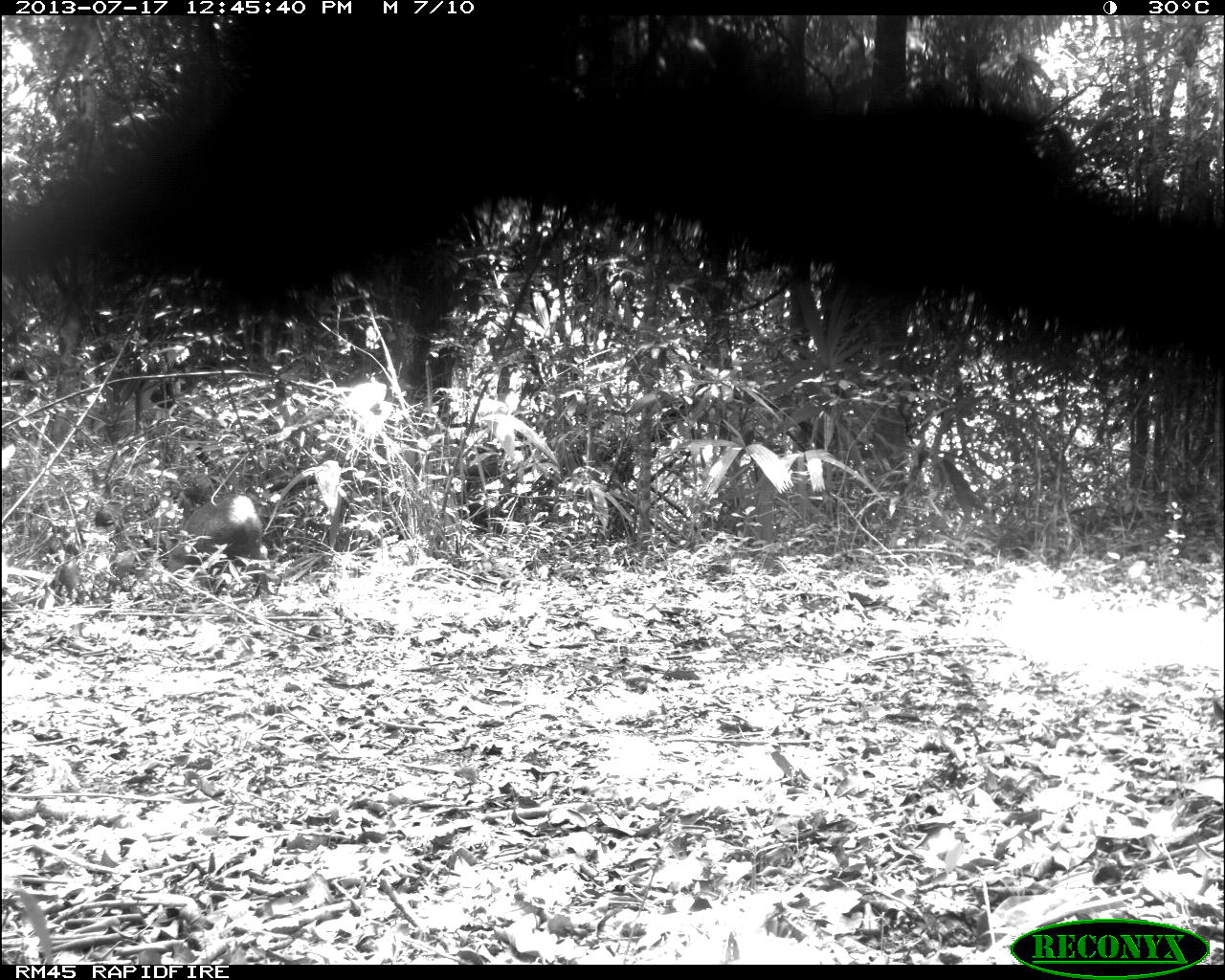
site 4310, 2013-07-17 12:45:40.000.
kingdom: Animalia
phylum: Chordata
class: Mammalia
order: Artiodactyla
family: Tayassuidae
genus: Pecari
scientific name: Pecari tajacu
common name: collared peccary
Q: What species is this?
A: Pecari tajacu (collared peccary).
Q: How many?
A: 6.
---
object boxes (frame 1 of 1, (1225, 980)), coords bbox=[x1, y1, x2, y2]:
pecari tajacu: bbox=[174, 492, 273, 595]